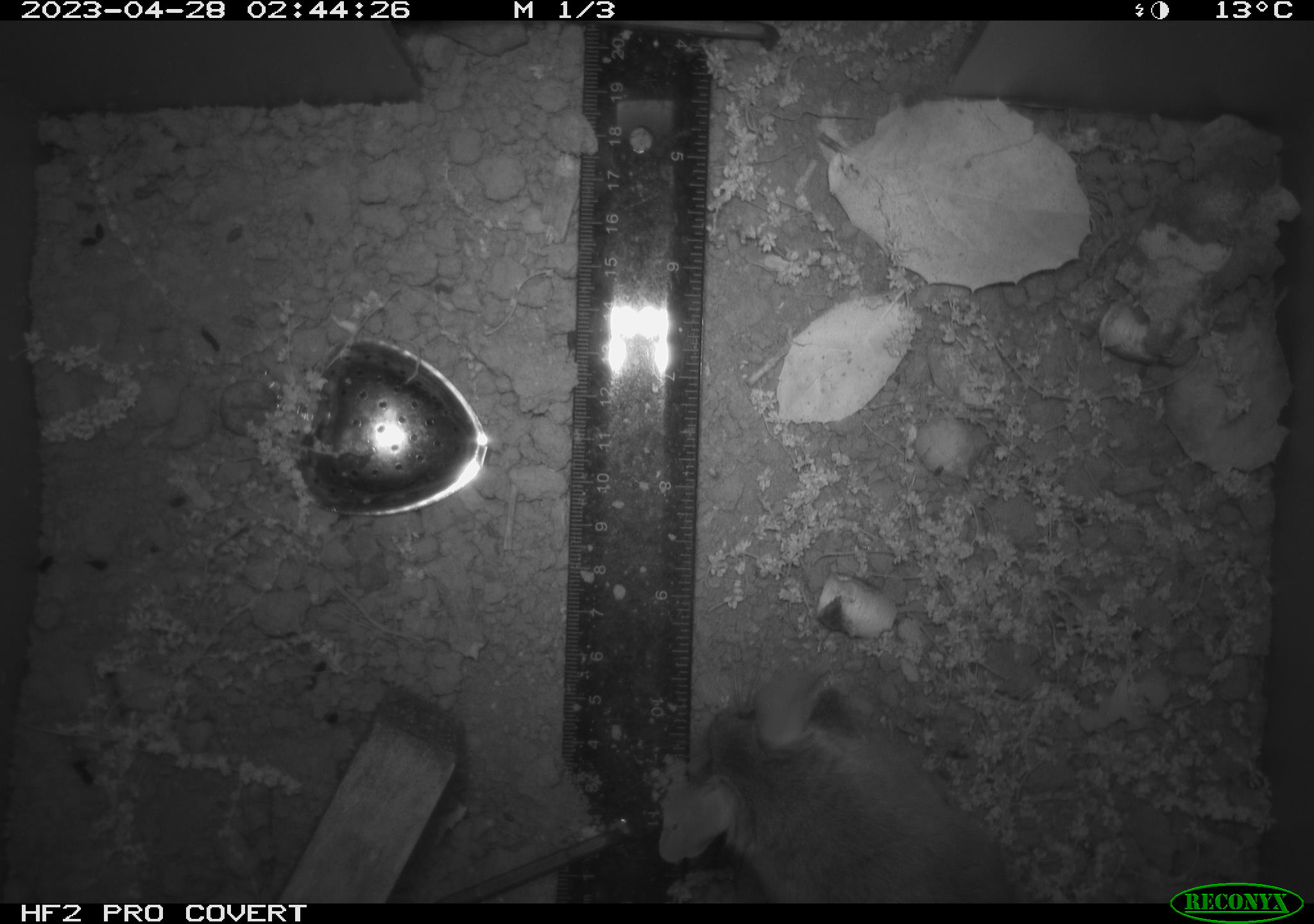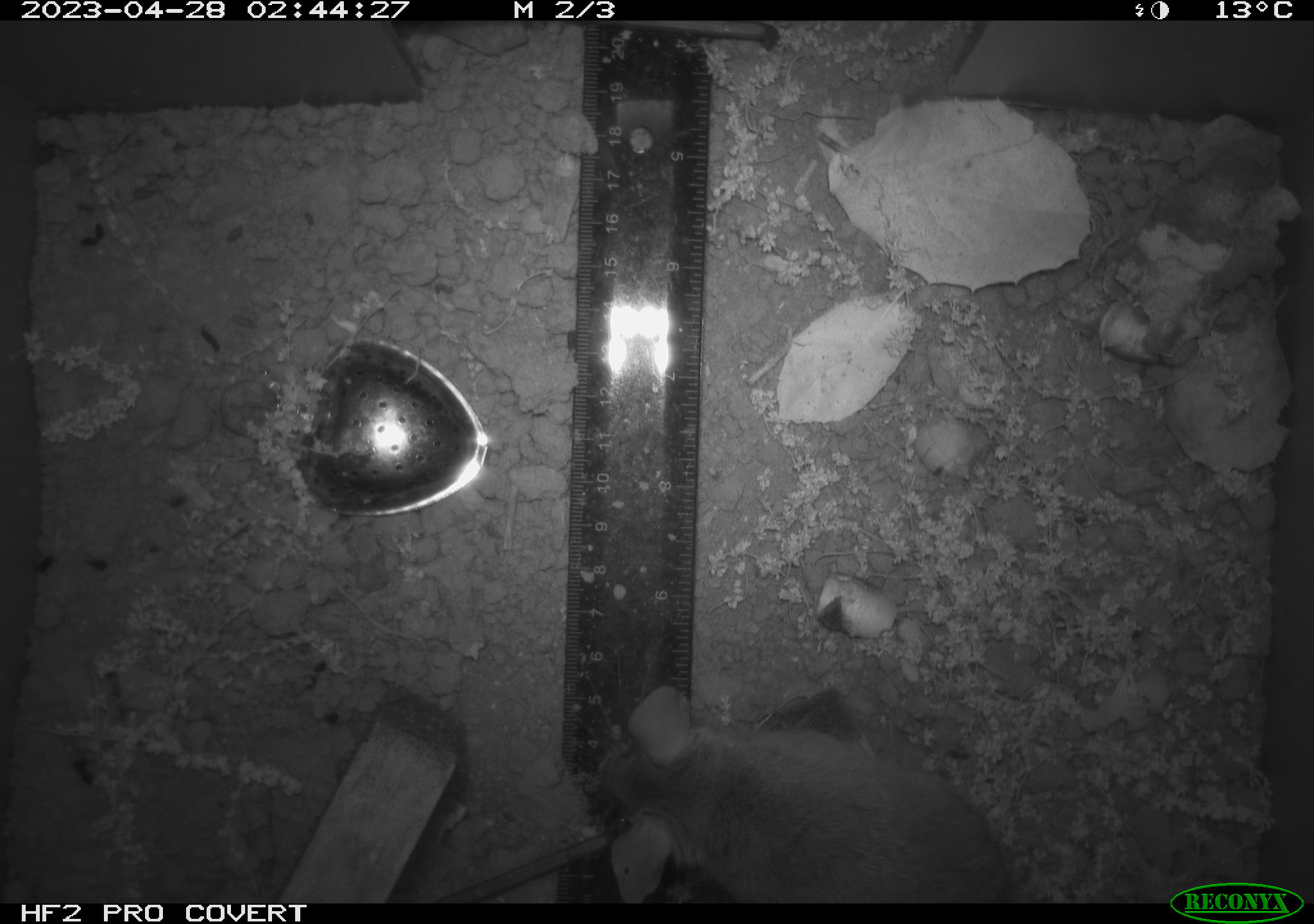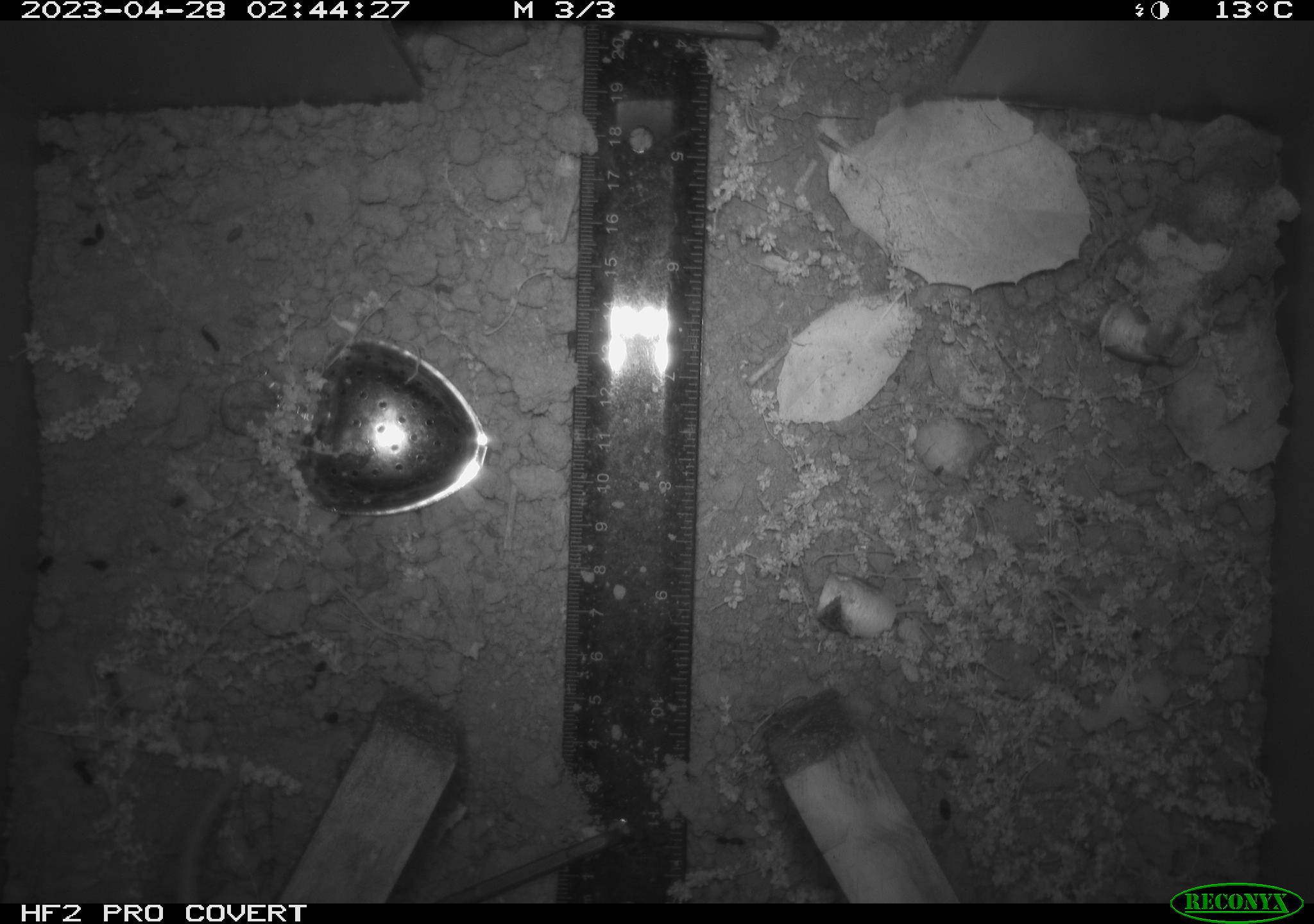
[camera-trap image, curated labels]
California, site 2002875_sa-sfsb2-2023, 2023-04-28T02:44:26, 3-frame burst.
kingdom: Animalia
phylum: Chordata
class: Mammalia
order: Rodentia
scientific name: Rodentia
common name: mouse species